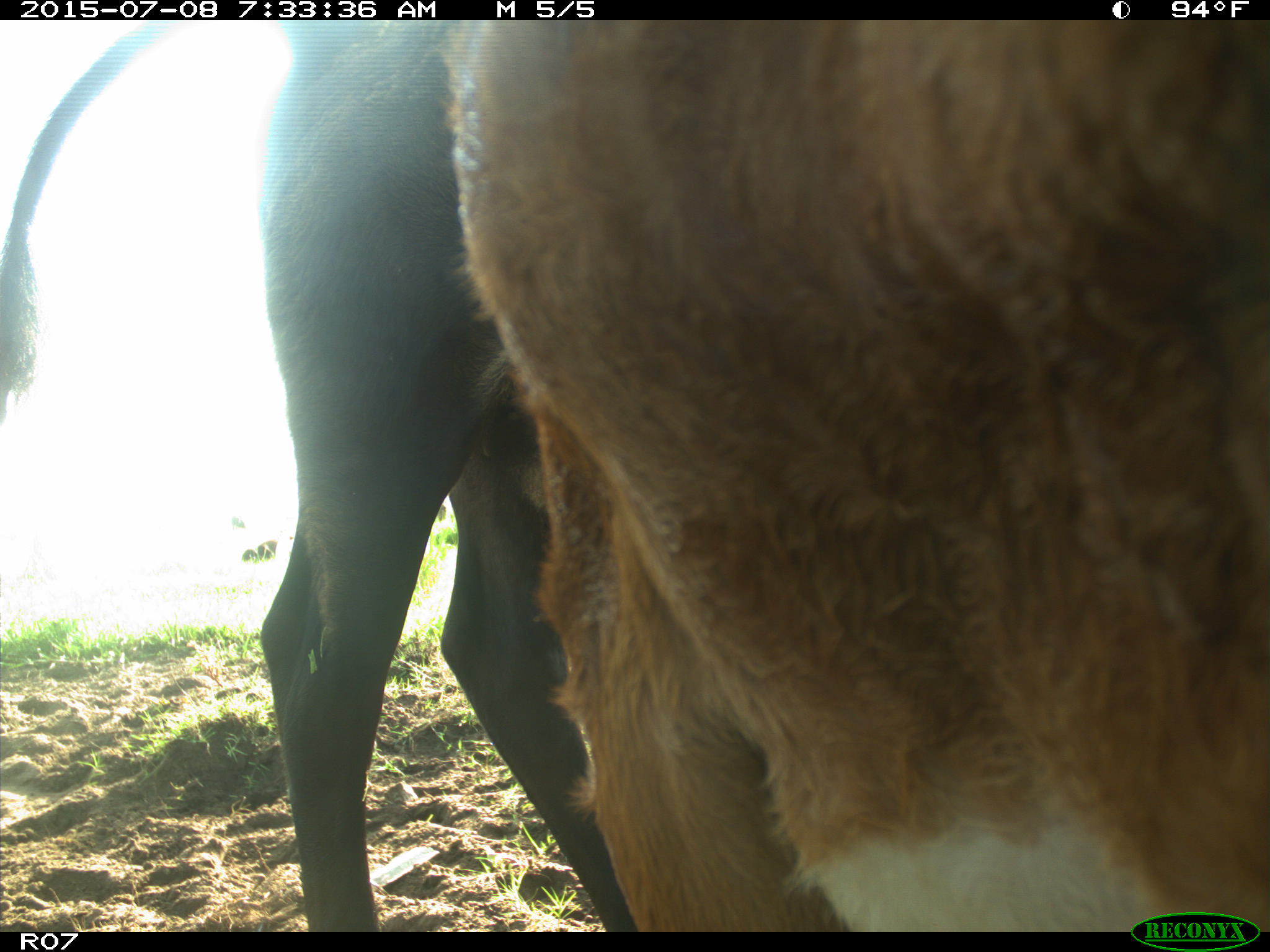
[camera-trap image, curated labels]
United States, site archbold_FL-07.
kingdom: Animalia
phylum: Chordata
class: Mammalia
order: Artiodactyla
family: Bovidae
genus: Bos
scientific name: Bos taurus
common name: domestic cow